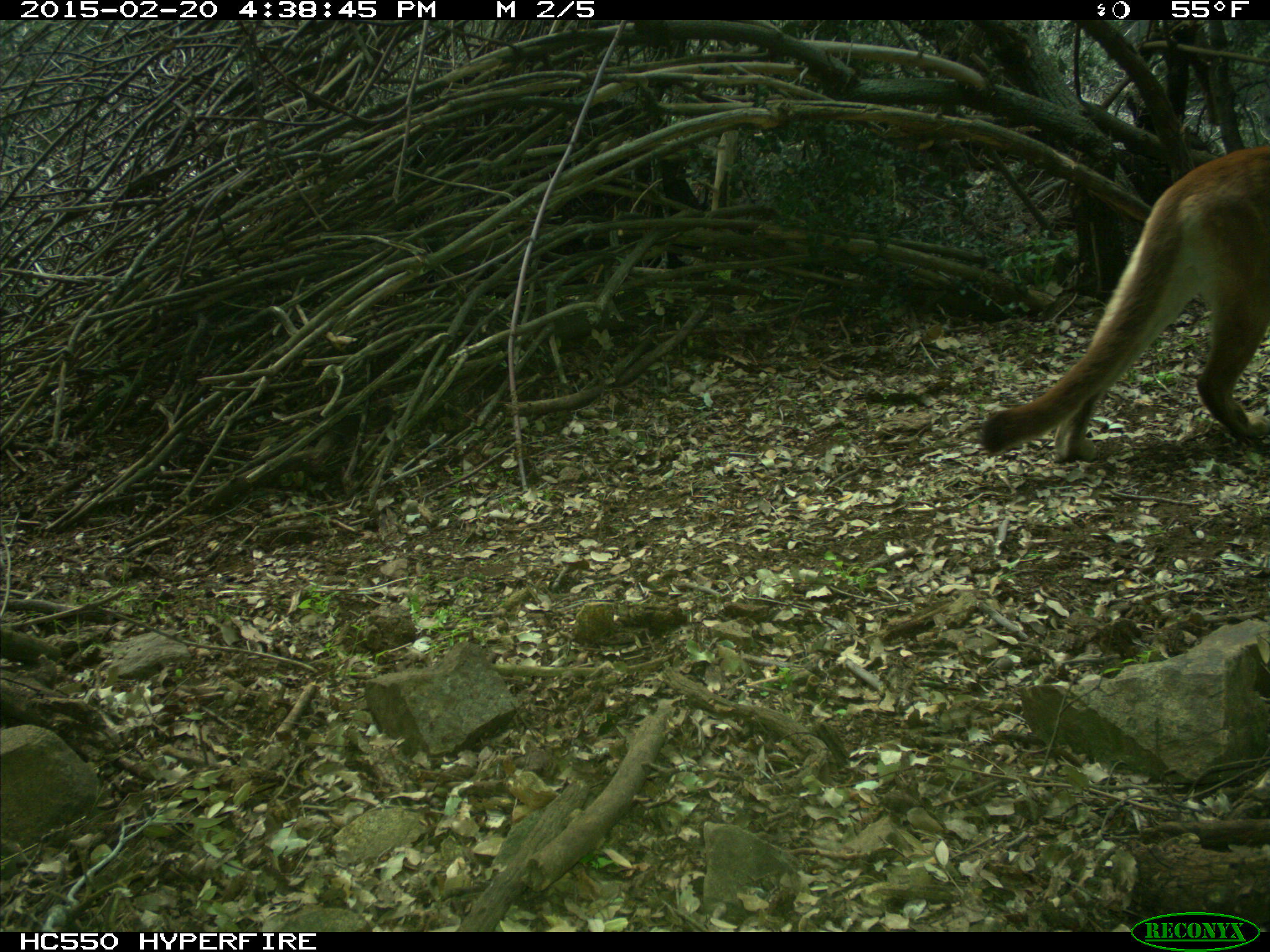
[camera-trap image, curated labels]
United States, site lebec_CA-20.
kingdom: Animalia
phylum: Chordata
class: Mammalia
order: Carnivora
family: Felidae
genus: Puma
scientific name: Puma concolor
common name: mountain lion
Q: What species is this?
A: Puma concolor (mountain lion).